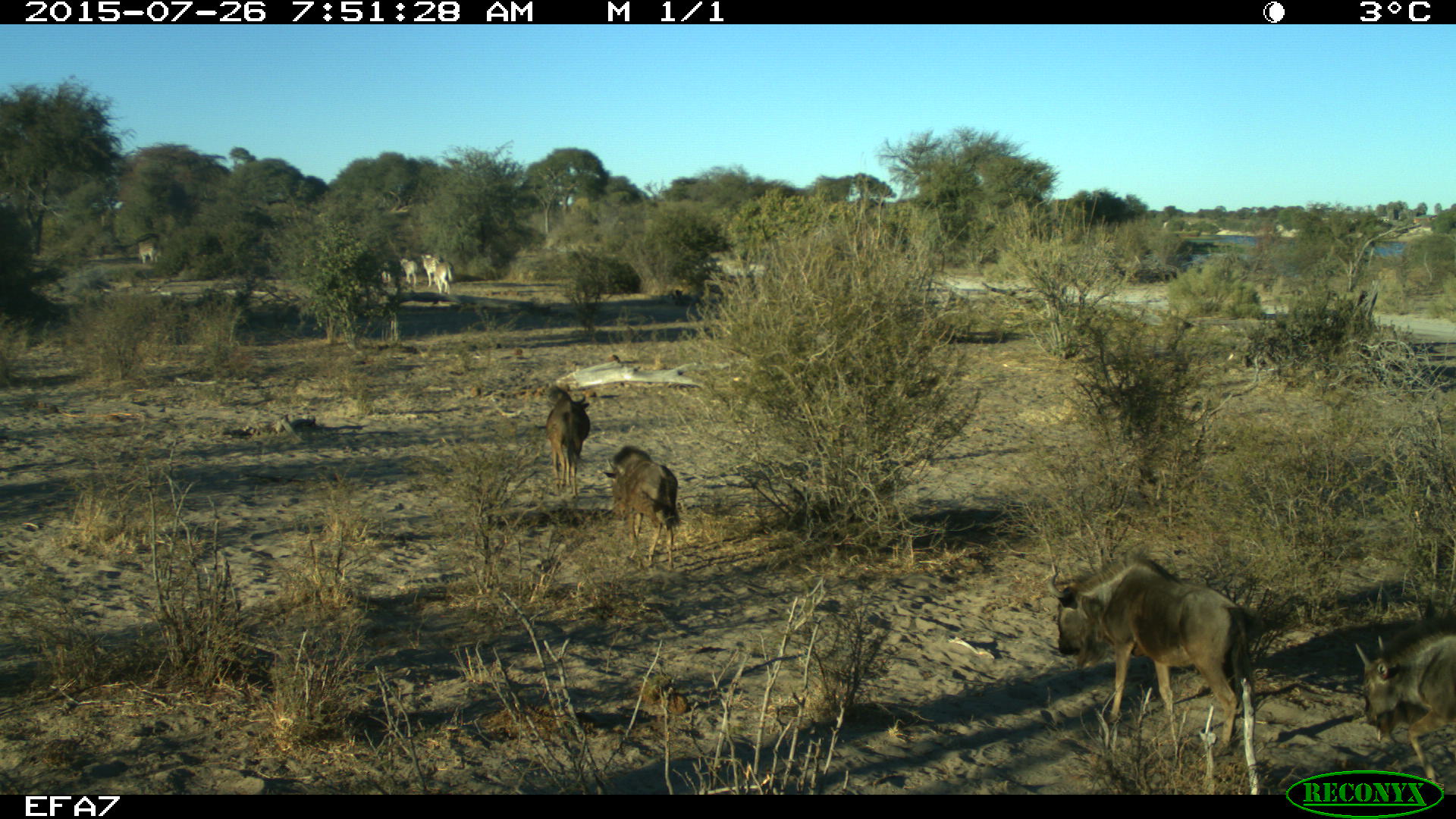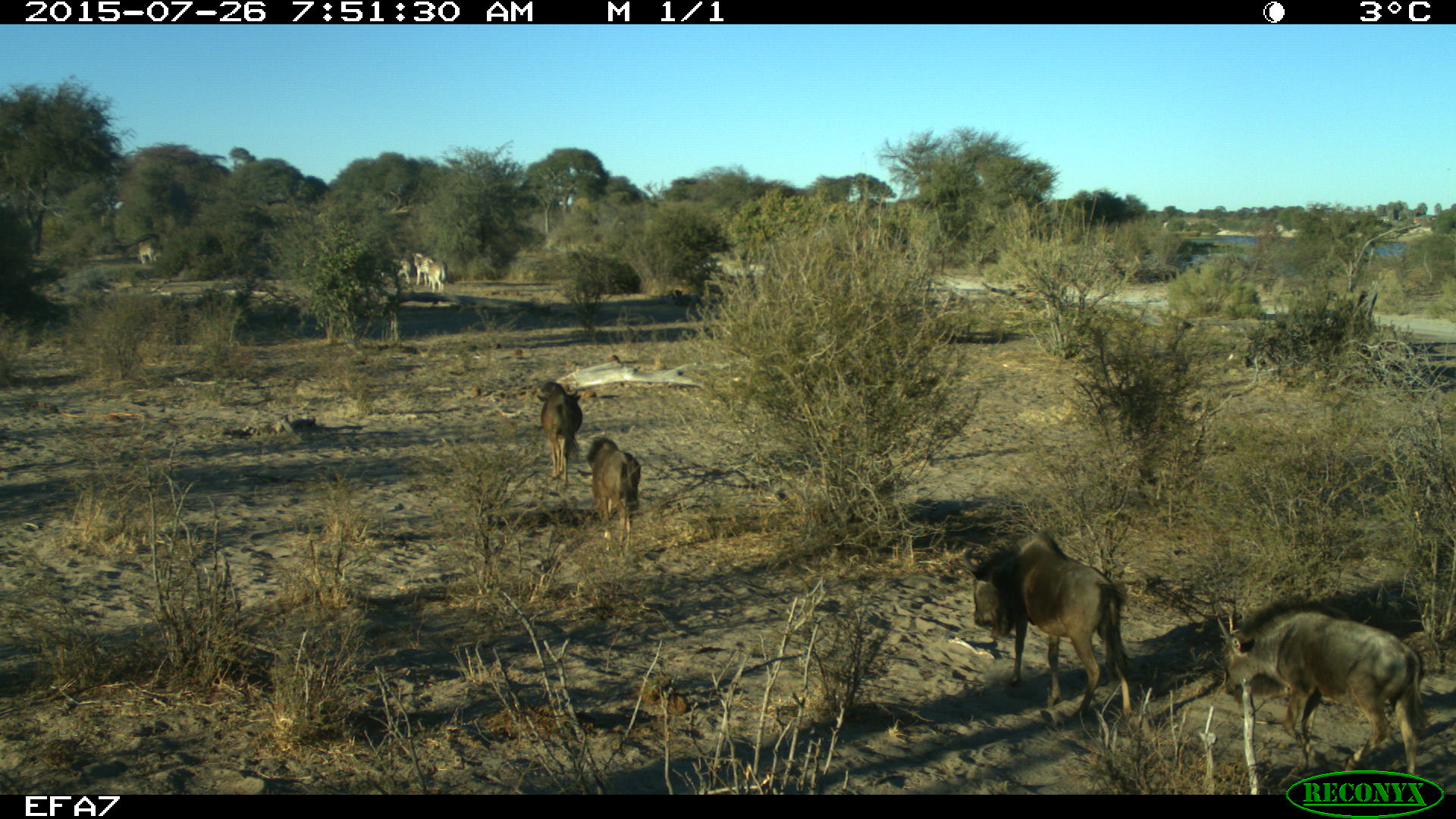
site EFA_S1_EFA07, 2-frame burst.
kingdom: Animalia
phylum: Chordata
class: Mammalia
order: Artiodactyla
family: Bovidae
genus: Alcelaphus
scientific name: Alcelaphus buselaphus caama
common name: red hartebeest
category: hartebeestred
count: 4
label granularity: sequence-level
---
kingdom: Animalia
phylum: Chordata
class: Mammalia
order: Artiodactyla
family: Bovidae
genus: Connochaetes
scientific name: Connochaetes taurinus taurinus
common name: blue wildebeest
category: wildebeestblue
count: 4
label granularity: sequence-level